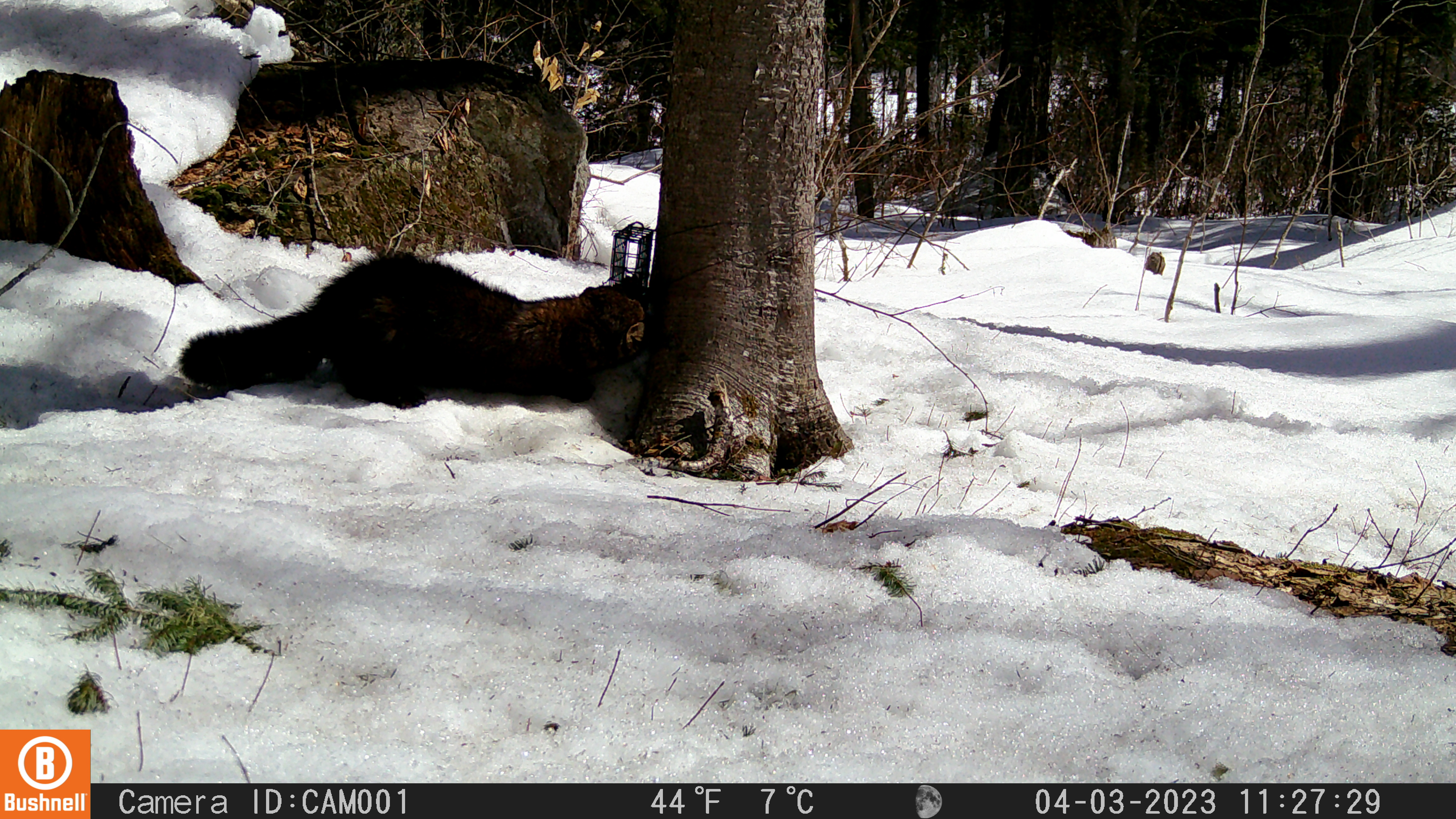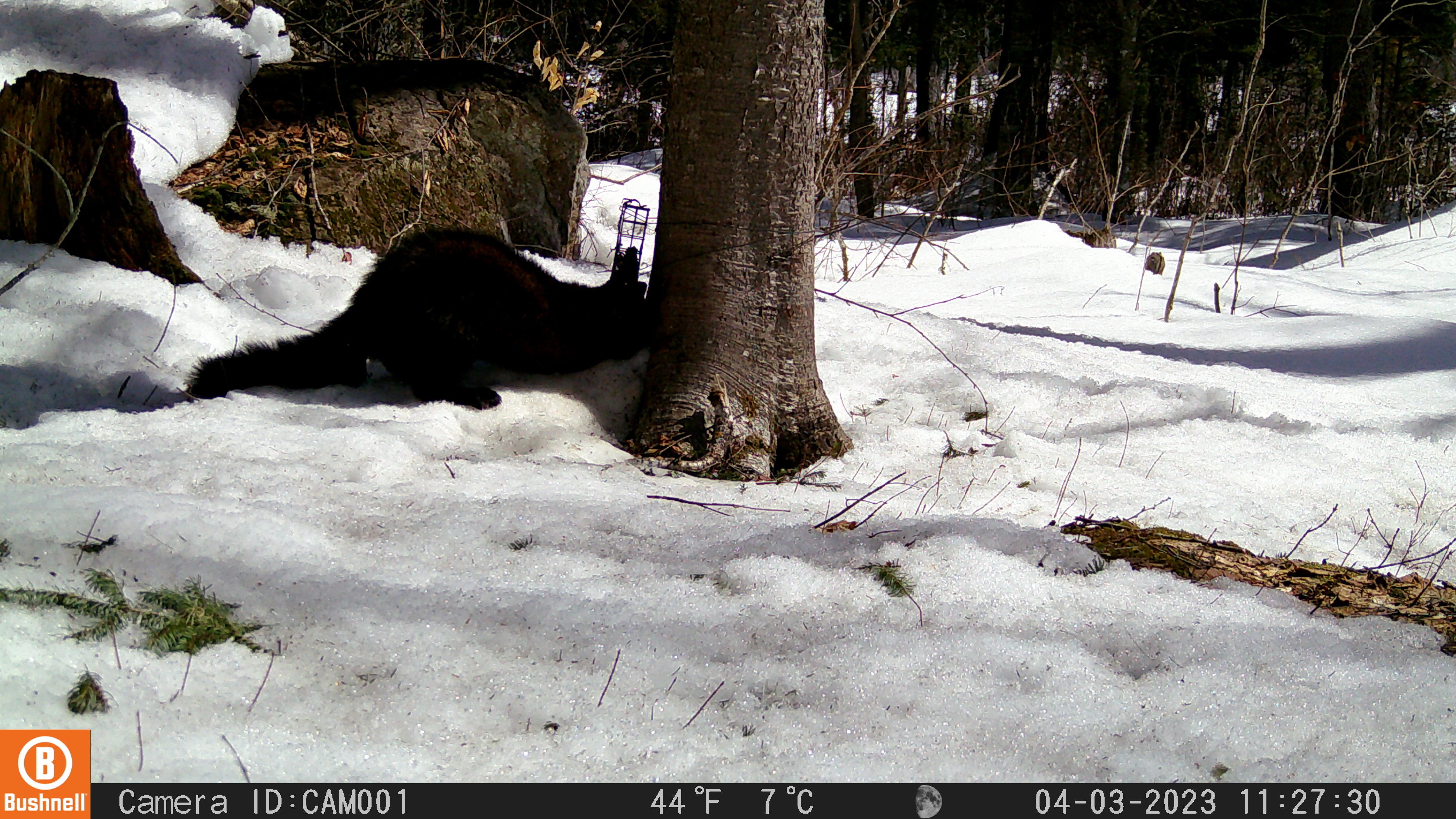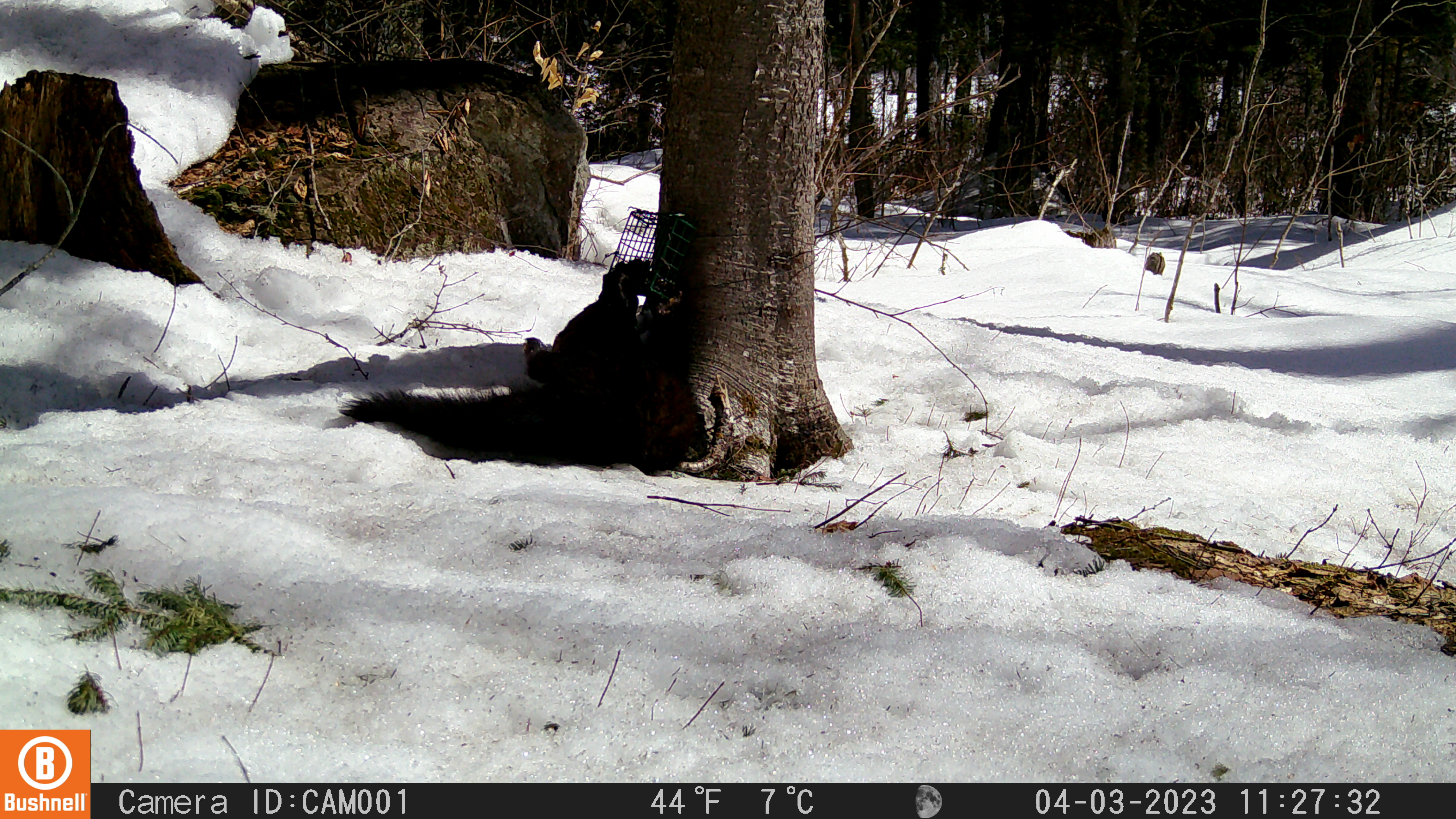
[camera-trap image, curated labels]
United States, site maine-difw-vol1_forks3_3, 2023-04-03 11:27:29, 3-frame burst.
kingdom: Animalia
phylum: Chordata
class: Mammalia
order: Carnivora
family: Mustelidae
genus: Pekania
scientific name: Pekania pennanti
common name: fisher